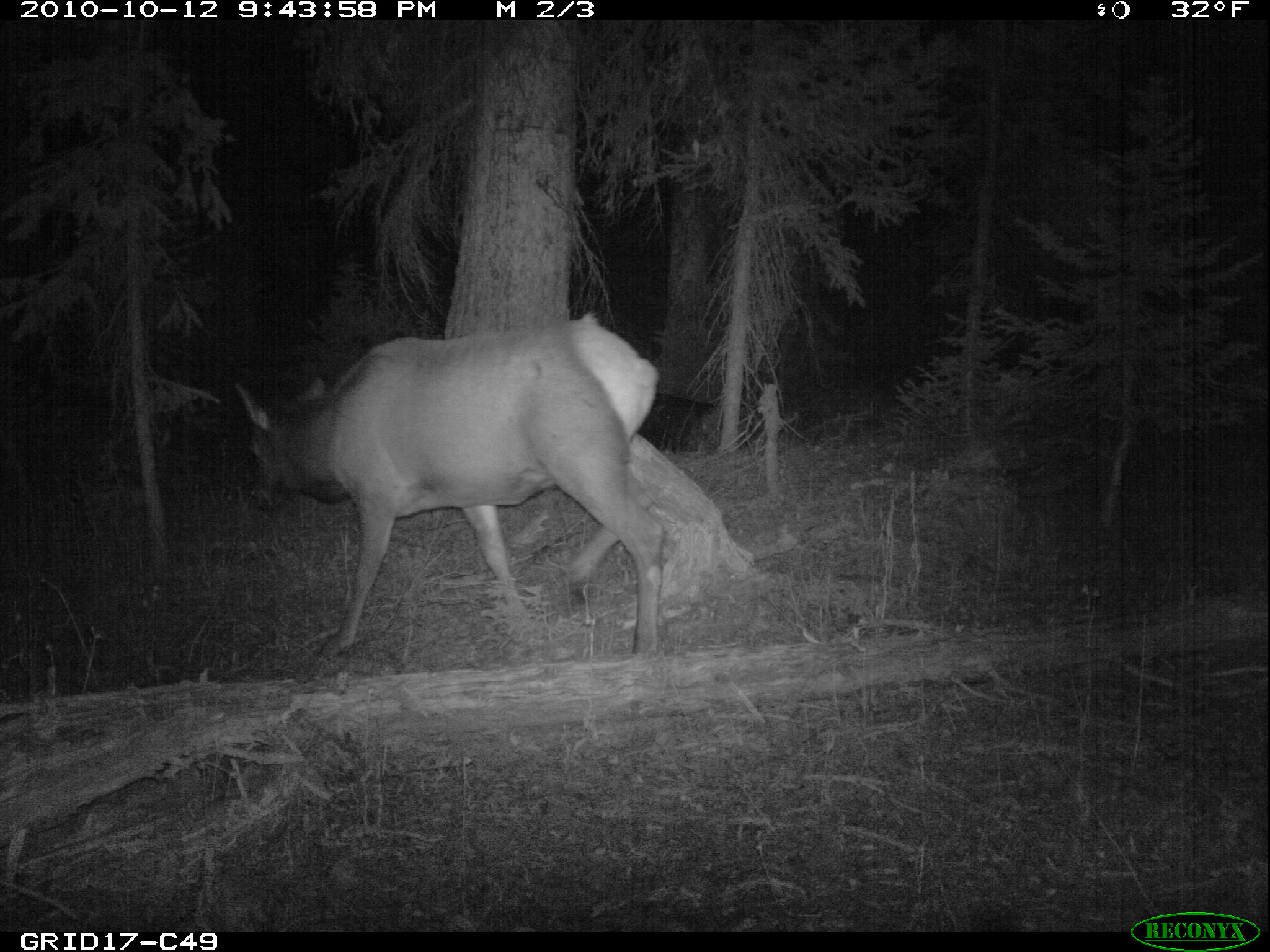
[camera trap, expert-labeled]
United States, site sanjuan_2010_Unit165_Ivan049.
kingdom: Animalia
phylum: Chordata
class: Mammalia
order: Artiodactyla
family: Cervidae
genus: Cervus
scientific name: Cervus elaphus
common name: red deer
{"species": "Cervus elaphus (red deer)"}